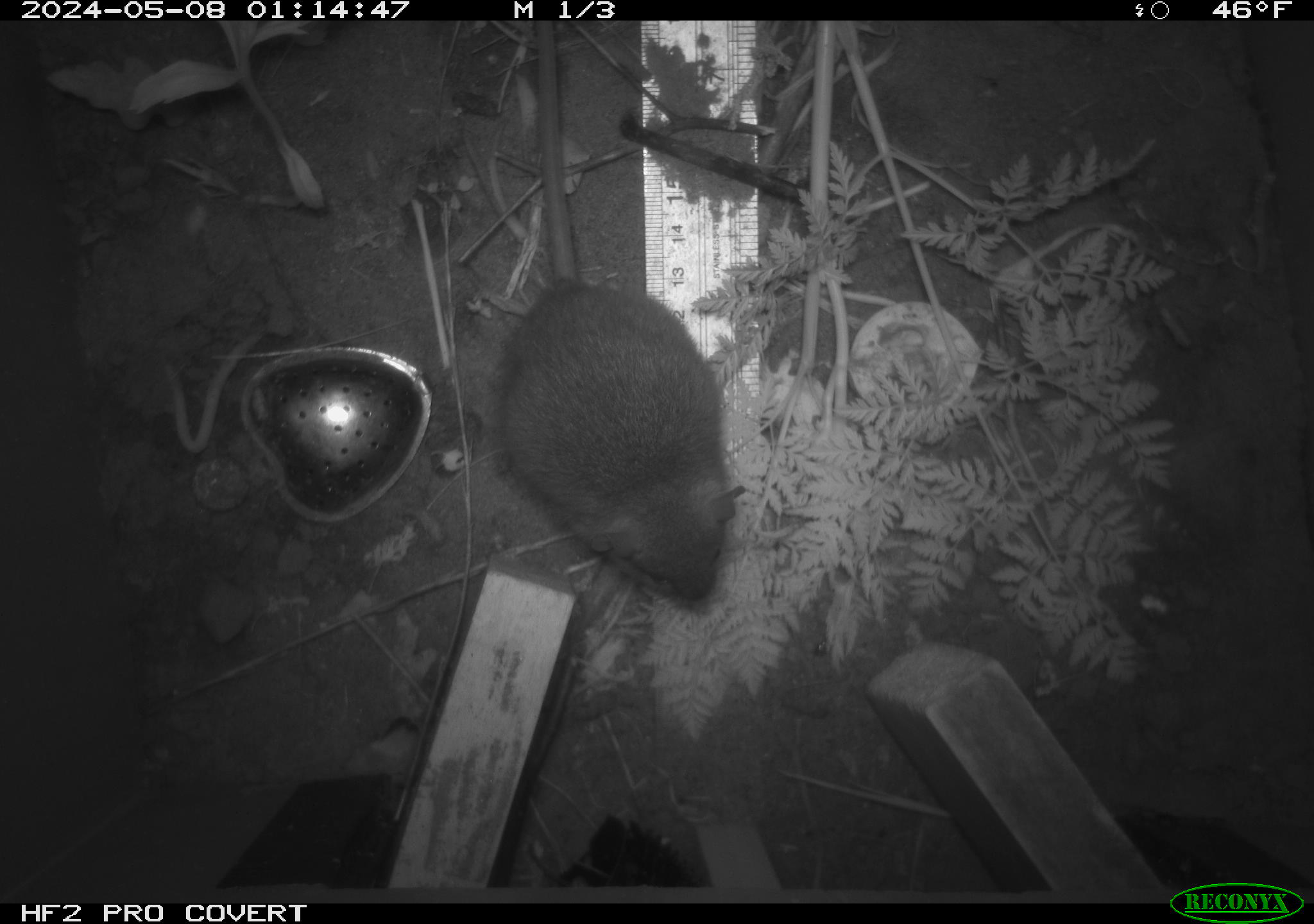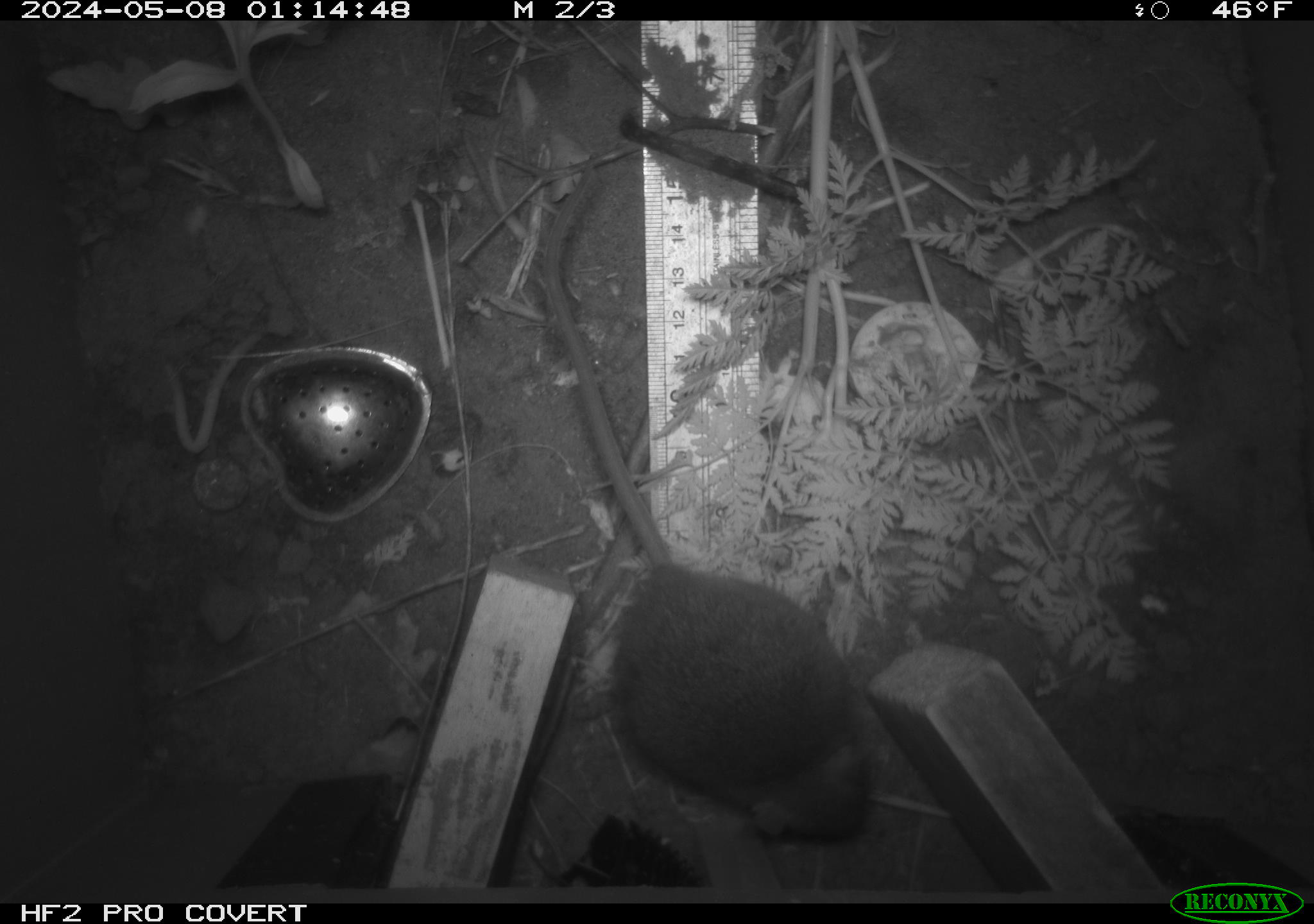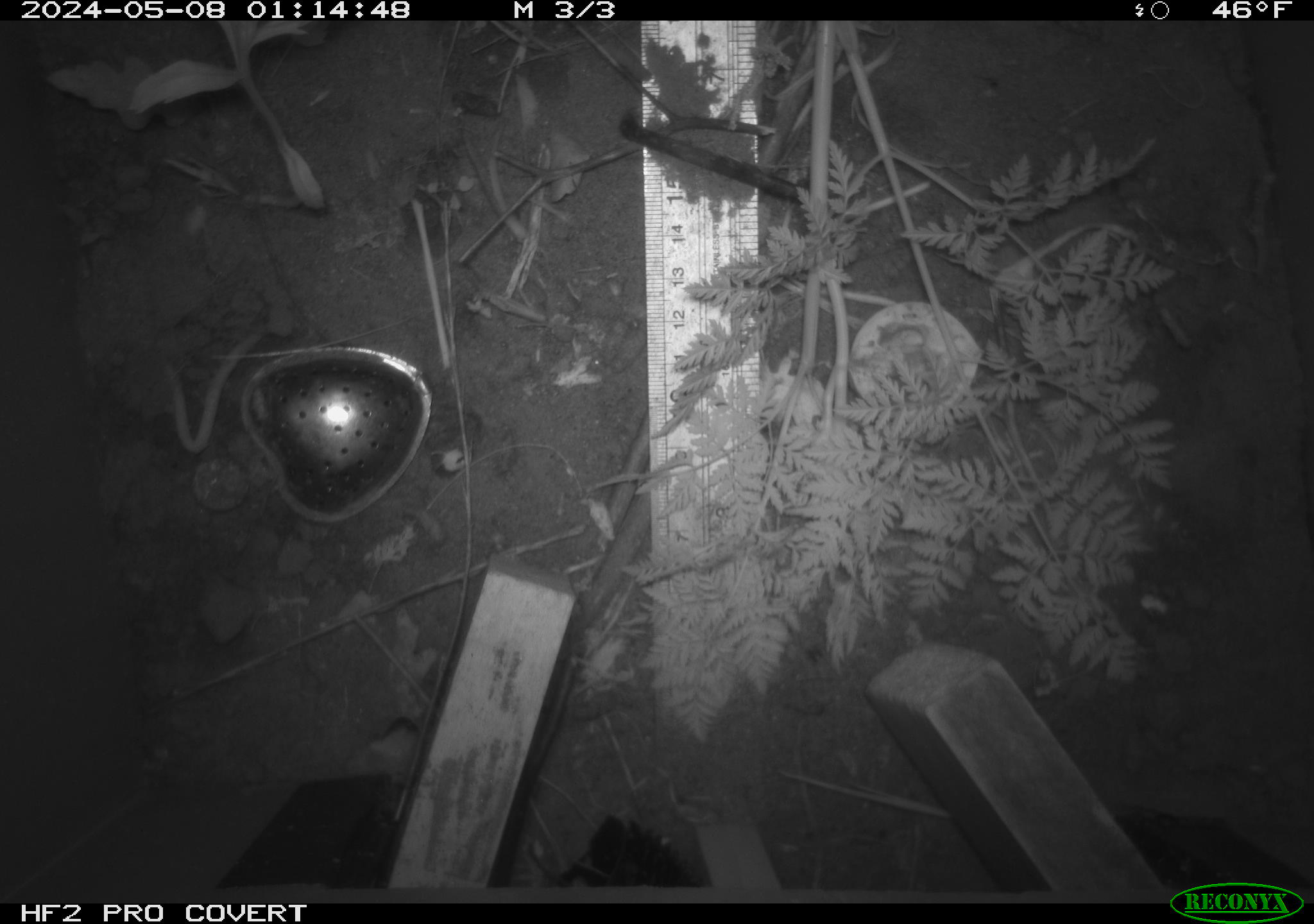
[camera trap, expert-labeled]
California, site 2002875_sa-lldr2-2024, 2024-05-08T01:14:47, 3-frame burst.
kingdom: Animalia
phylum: Chordata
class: Mammalia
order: Rodentia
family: Muridae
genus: Rattus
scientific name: Rattus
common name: rat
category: rattus species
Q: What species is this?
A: Rattus species (rat) (Rattus).